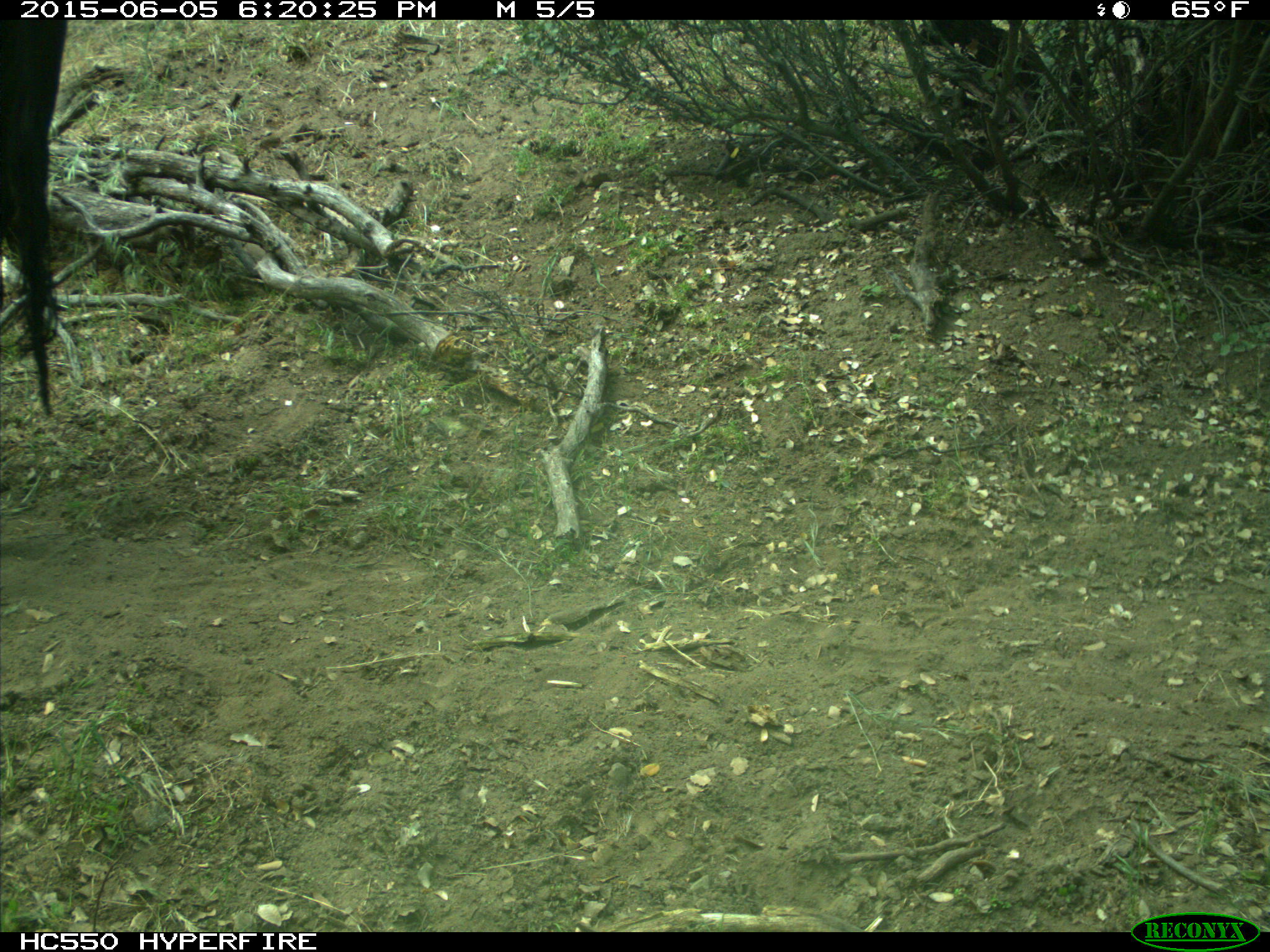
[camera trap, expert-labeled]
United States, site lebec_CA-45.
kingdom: Animalia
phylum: Chordata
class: Mammalia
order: Artiodactyla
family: Bovidae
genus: Bos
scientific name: Bos taurus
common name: domestic cow